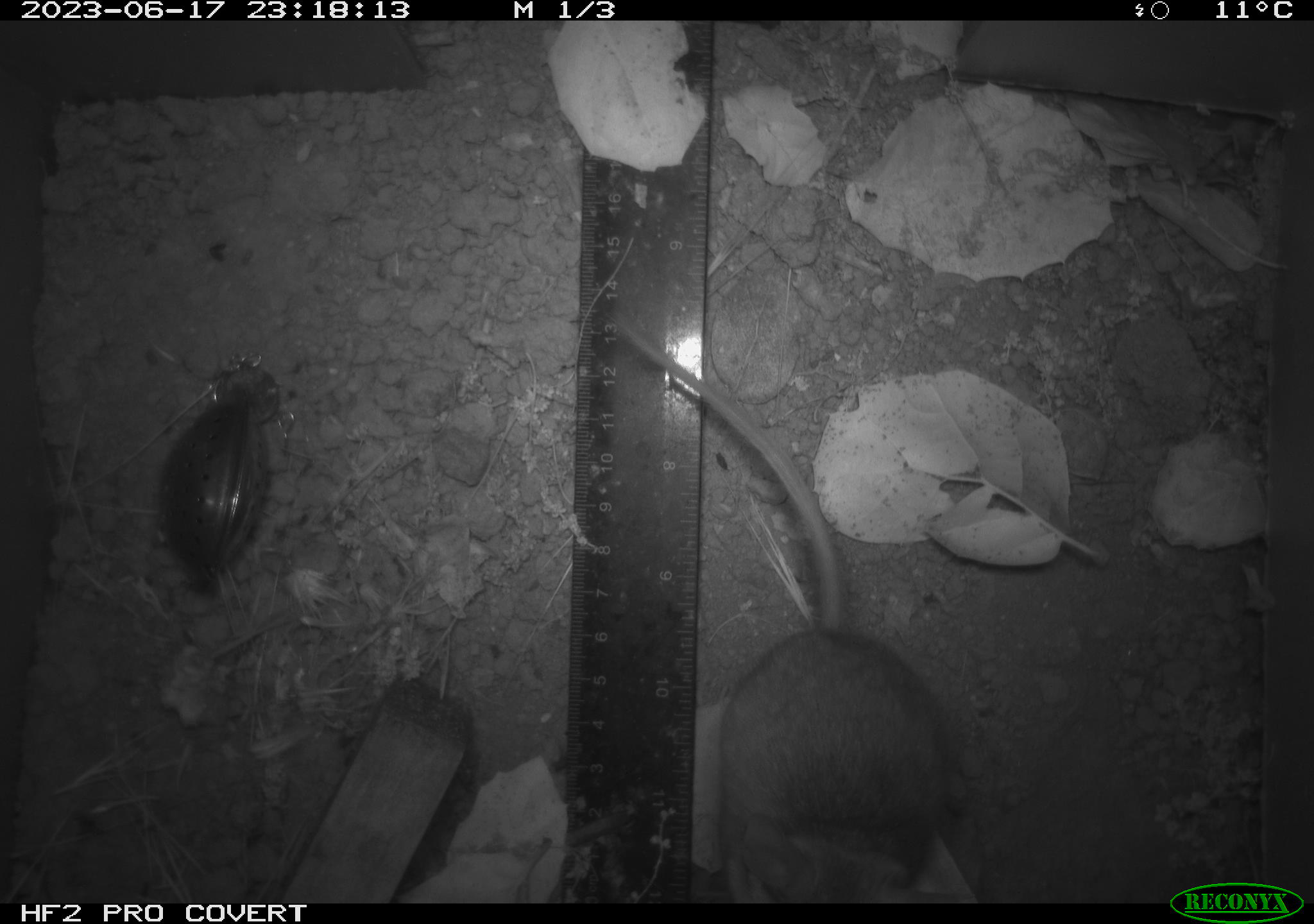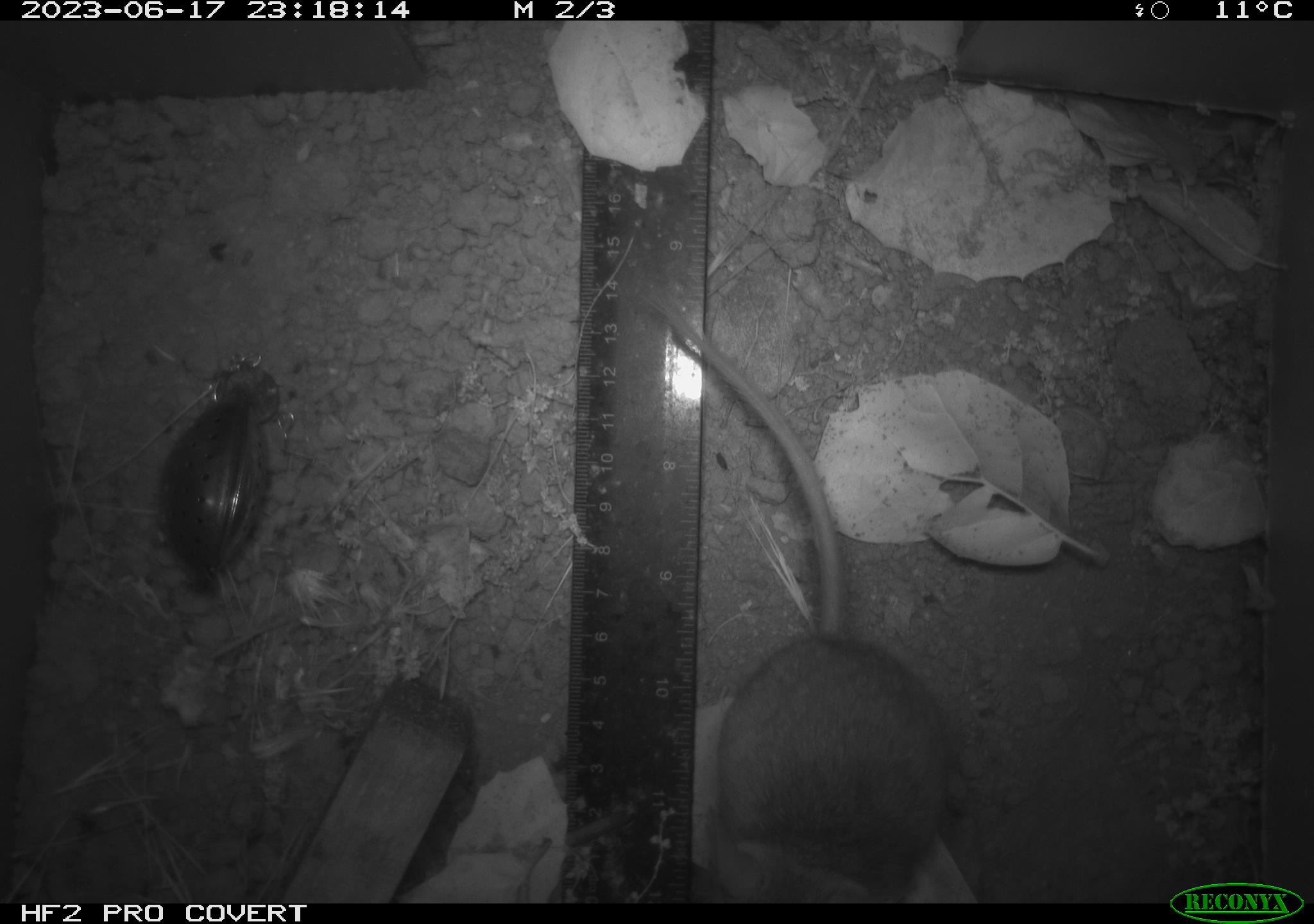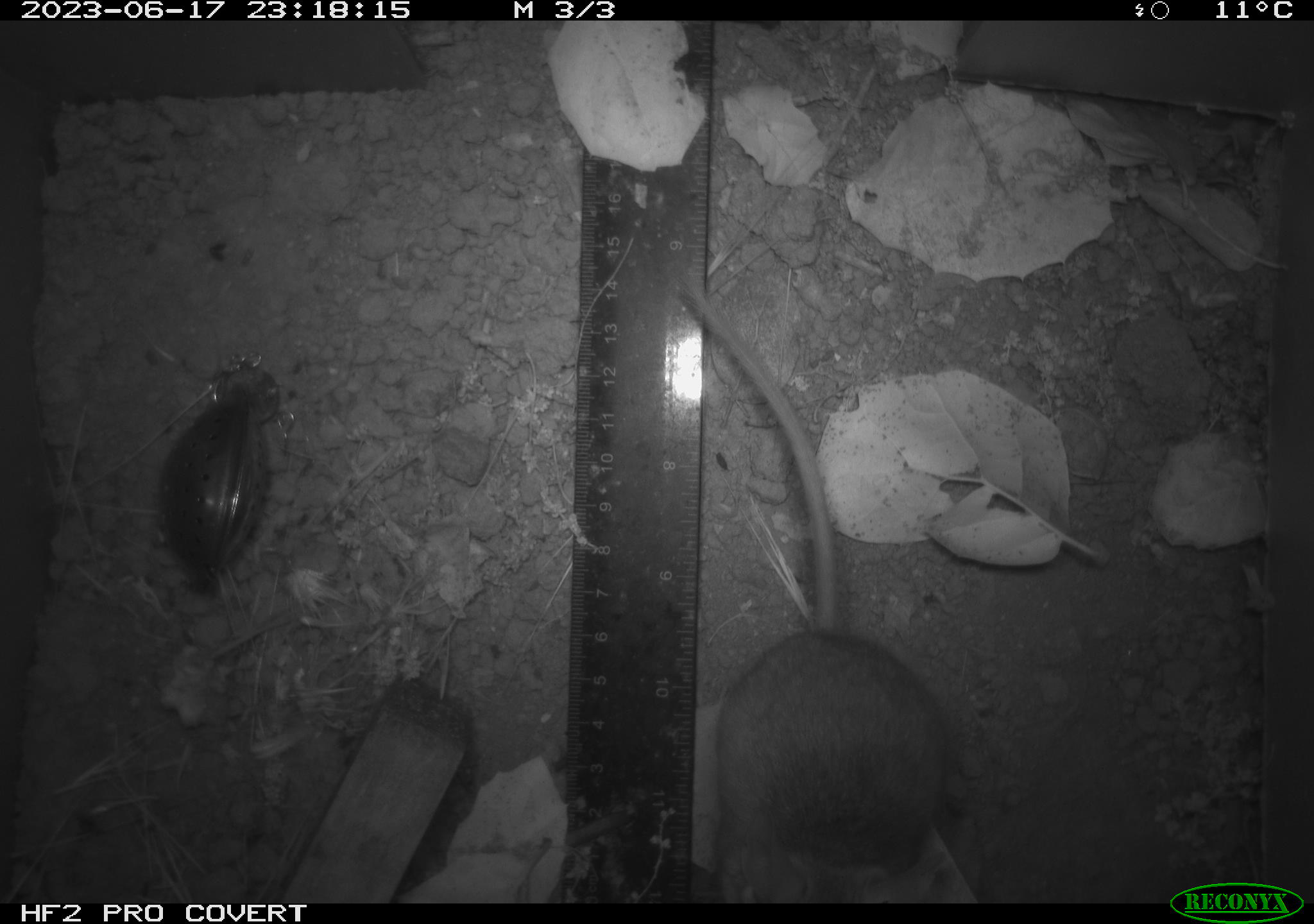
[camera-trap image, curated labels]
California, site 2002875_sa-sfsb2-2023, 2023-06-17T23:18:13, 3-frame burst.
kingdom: Animalia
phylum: Chordata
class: Mammalia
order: Rodentia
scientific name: Rodentia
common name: mouse species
Mouse species (Rodentia).